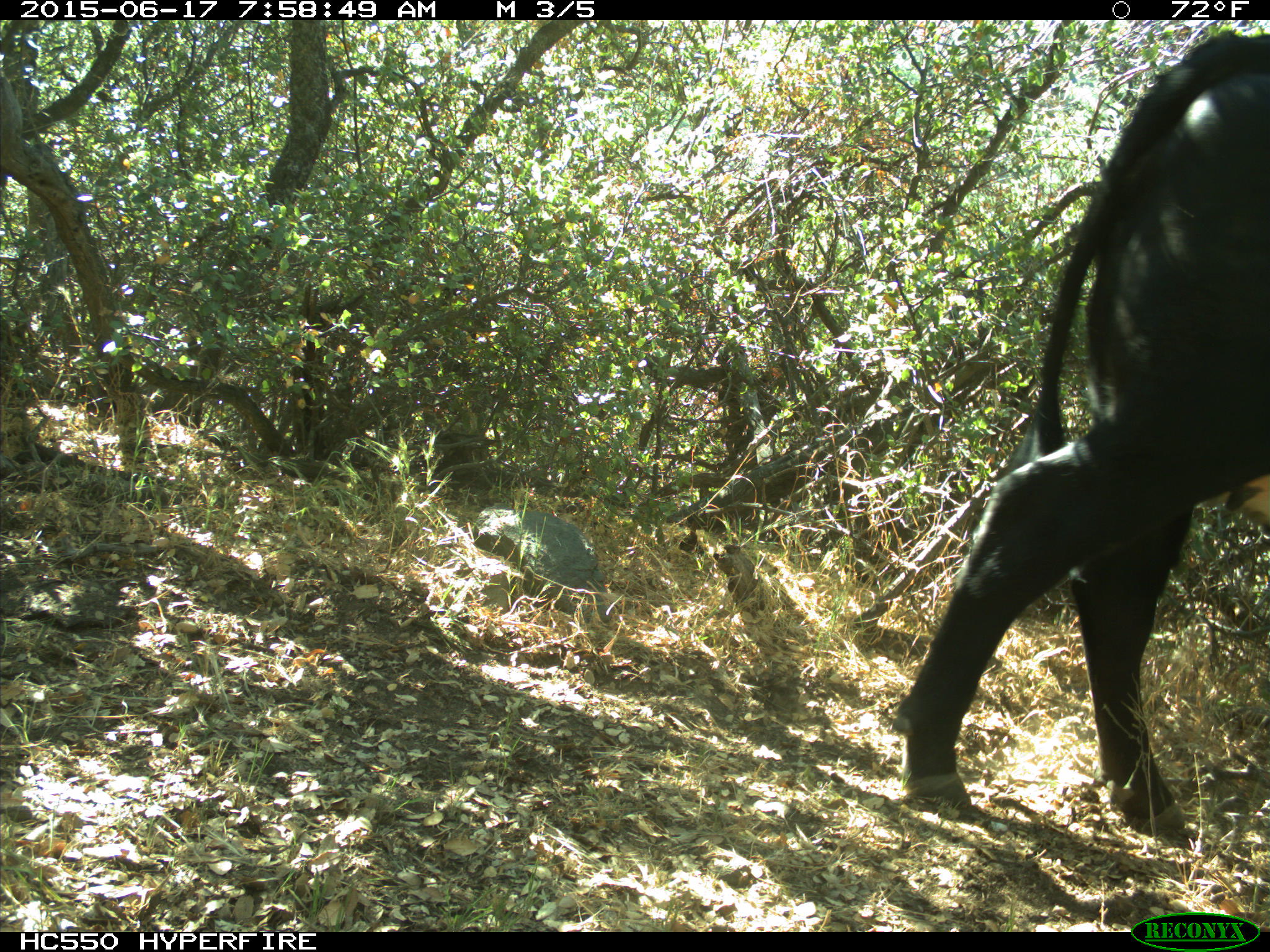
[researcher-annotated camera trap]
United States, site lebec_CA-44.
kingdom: Animalia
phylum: Chordata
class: Mammalia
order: Artiodactyla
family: Bovidae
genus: Bos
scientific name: Bos taurus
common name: domestic cow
Bos taurus (domestic cow).